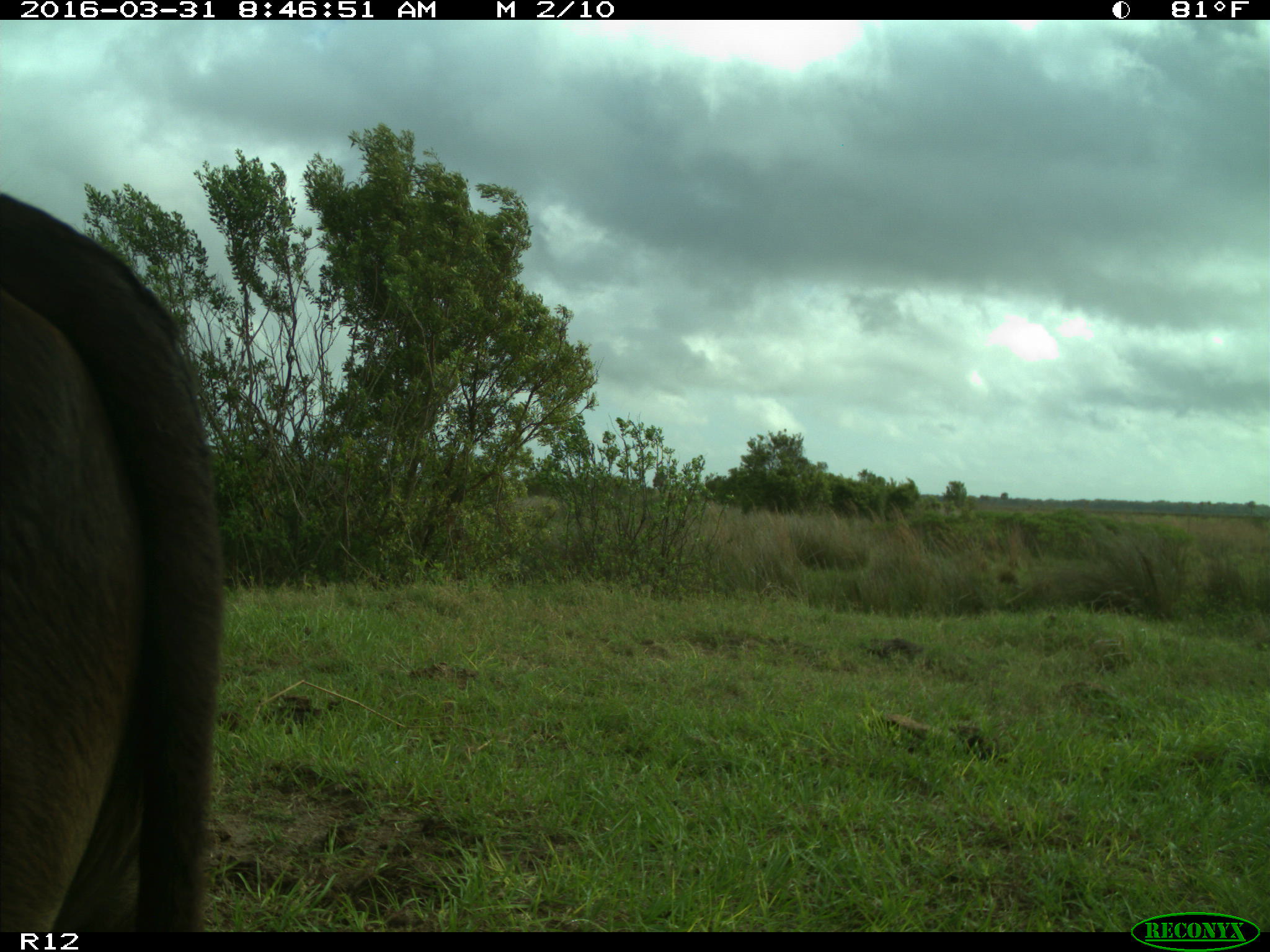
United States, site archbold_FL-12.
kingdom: Animalia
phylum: Chordata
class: Mammalia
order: Artiodactyla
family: Bovidae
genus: Bos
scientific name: Bos taurus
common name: domestic cow